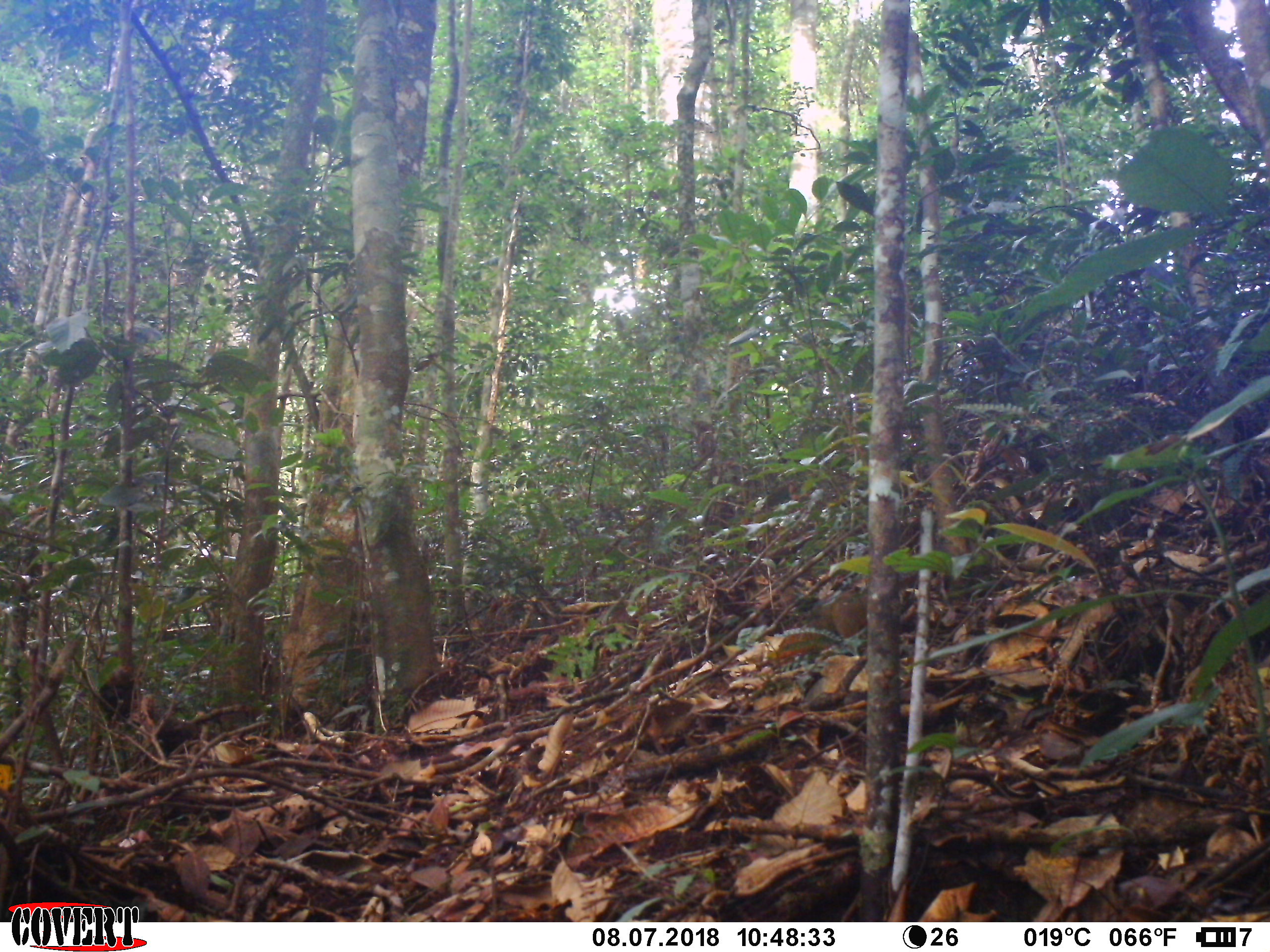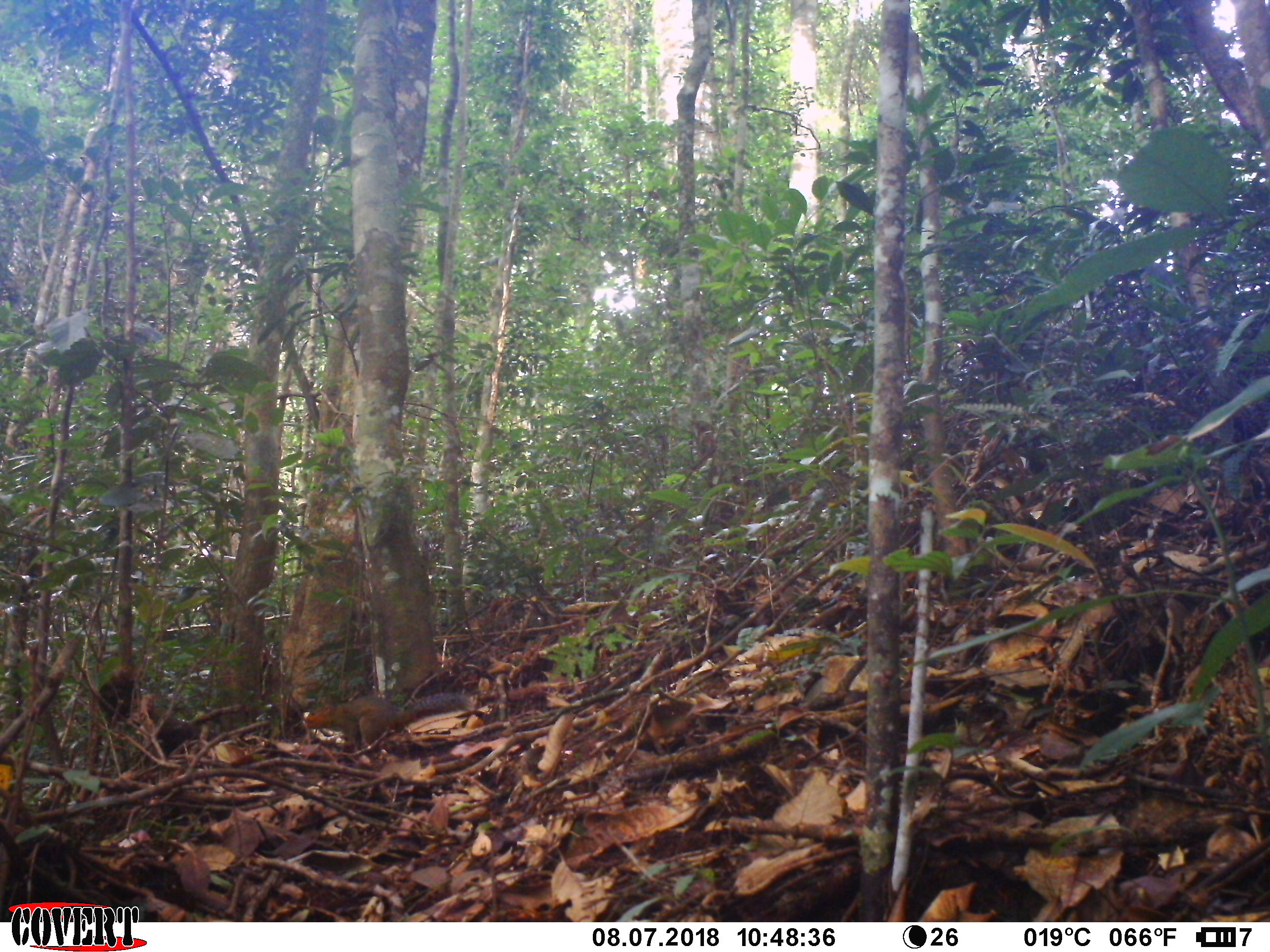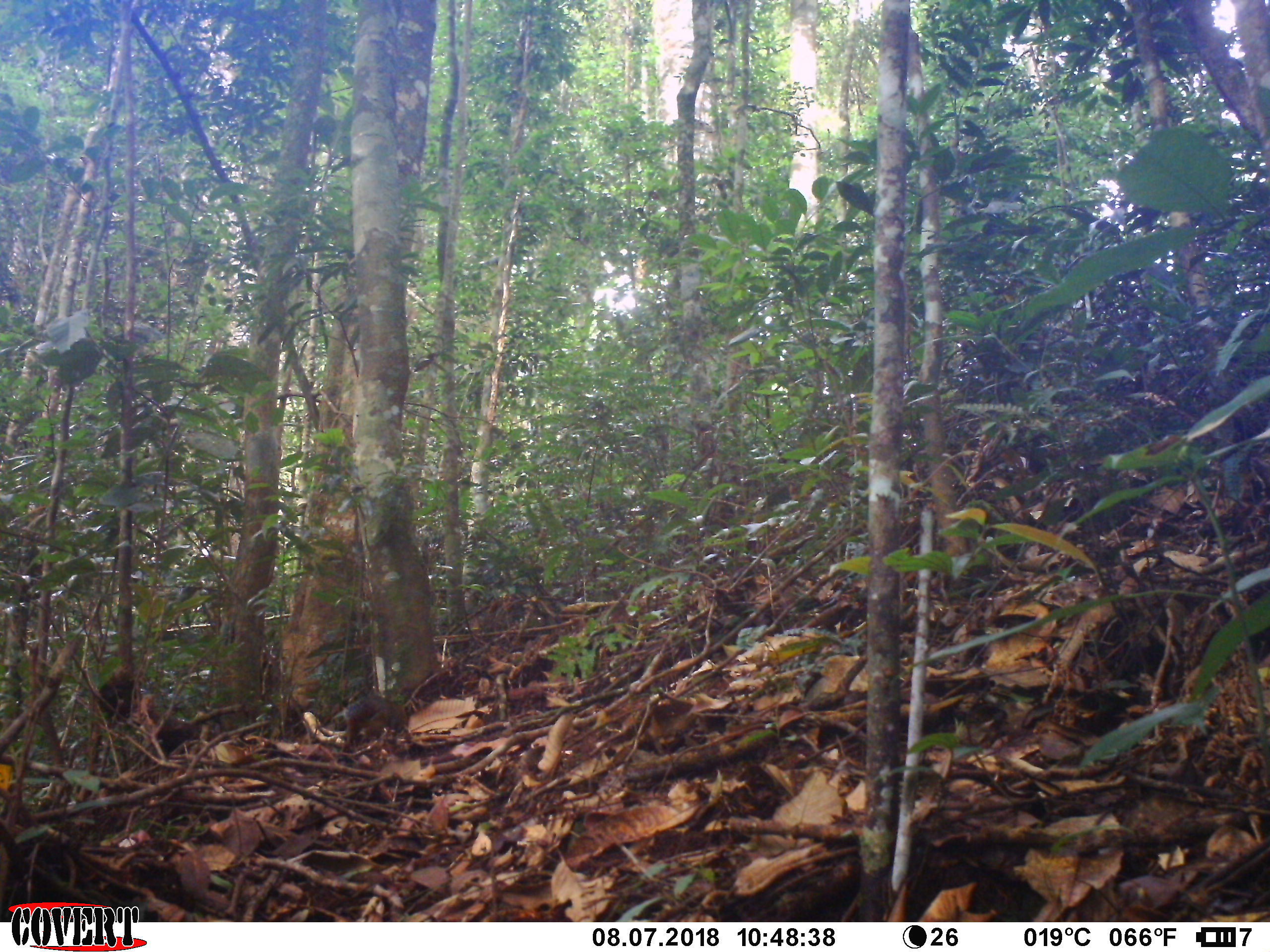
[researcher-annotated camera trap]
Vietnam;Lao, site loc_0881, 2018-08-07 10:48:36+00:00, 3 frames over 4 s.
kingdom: Animalia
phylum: Chordata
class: Mammalia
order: Rodentia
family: Sciuridae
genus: Dremomys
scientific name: Dremomys rufigenis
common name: red-cheeked squirrel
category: red cheeked squirrel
Red cheeked squirrel (red-cheeked squirrel) (Dremomys rufigenis). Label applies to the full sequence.